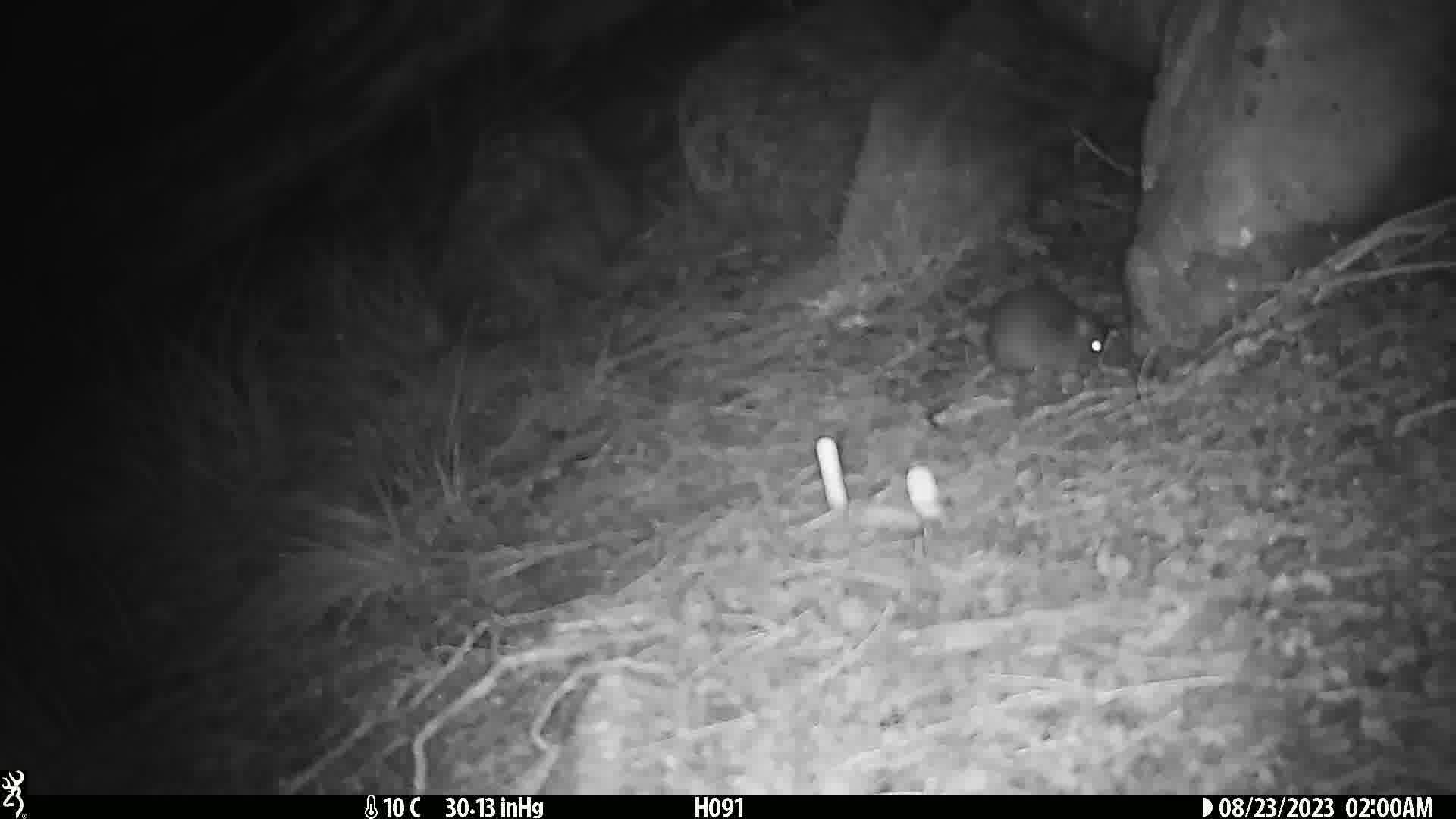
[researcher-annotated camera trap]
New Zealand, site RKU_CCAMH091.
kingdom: Animalia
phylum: Chordata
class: Mammalia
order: Rodentia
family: Muridae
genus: Rattus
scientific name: Rattus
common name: rat